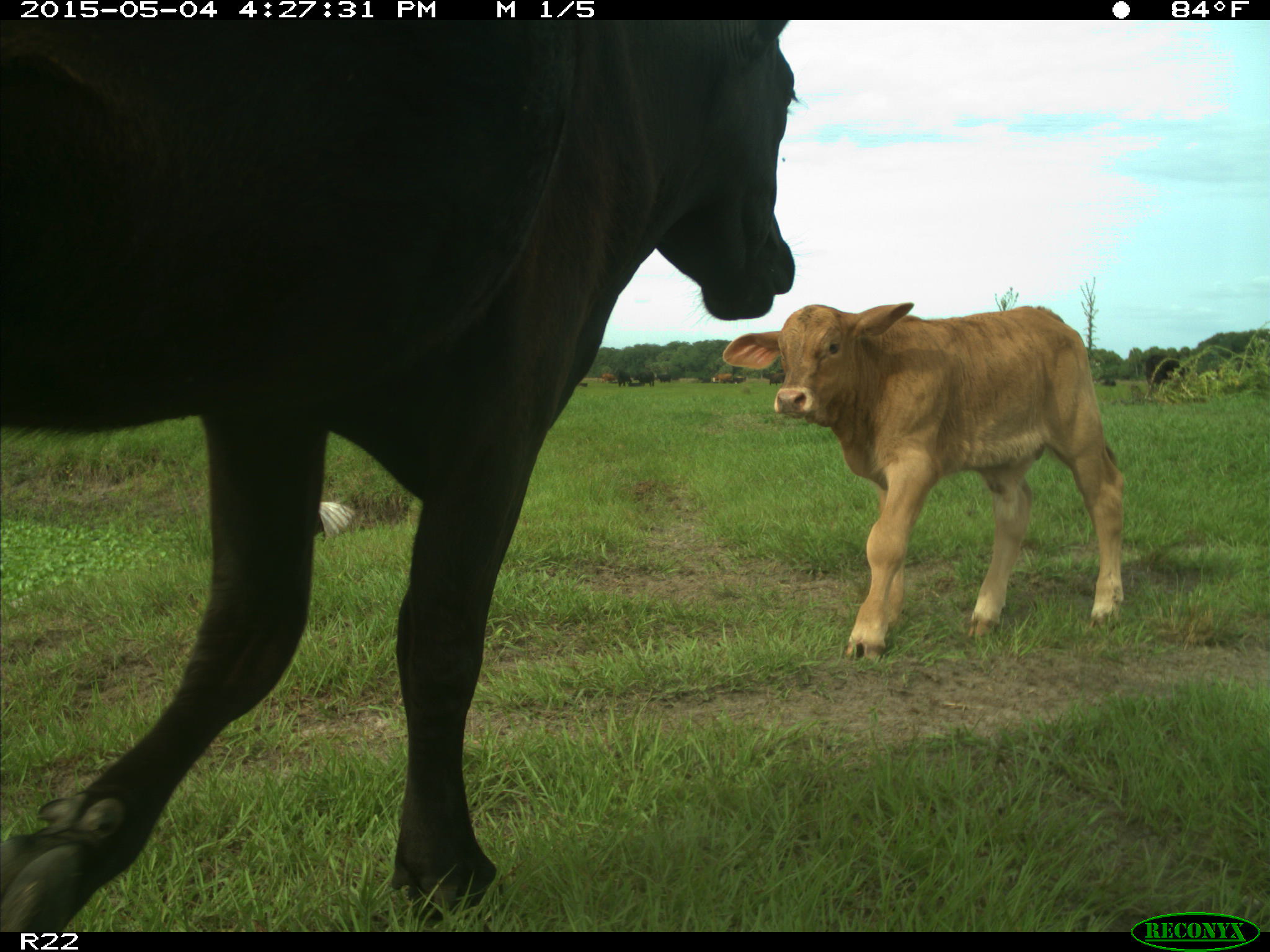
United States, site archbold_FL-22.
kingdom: Animalia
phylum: Chordata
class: Mammalia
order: Artiodactyla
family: Bovidae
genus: Bos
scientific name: Bos taurus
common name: domestic cow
Bos taurus (domestic cow).